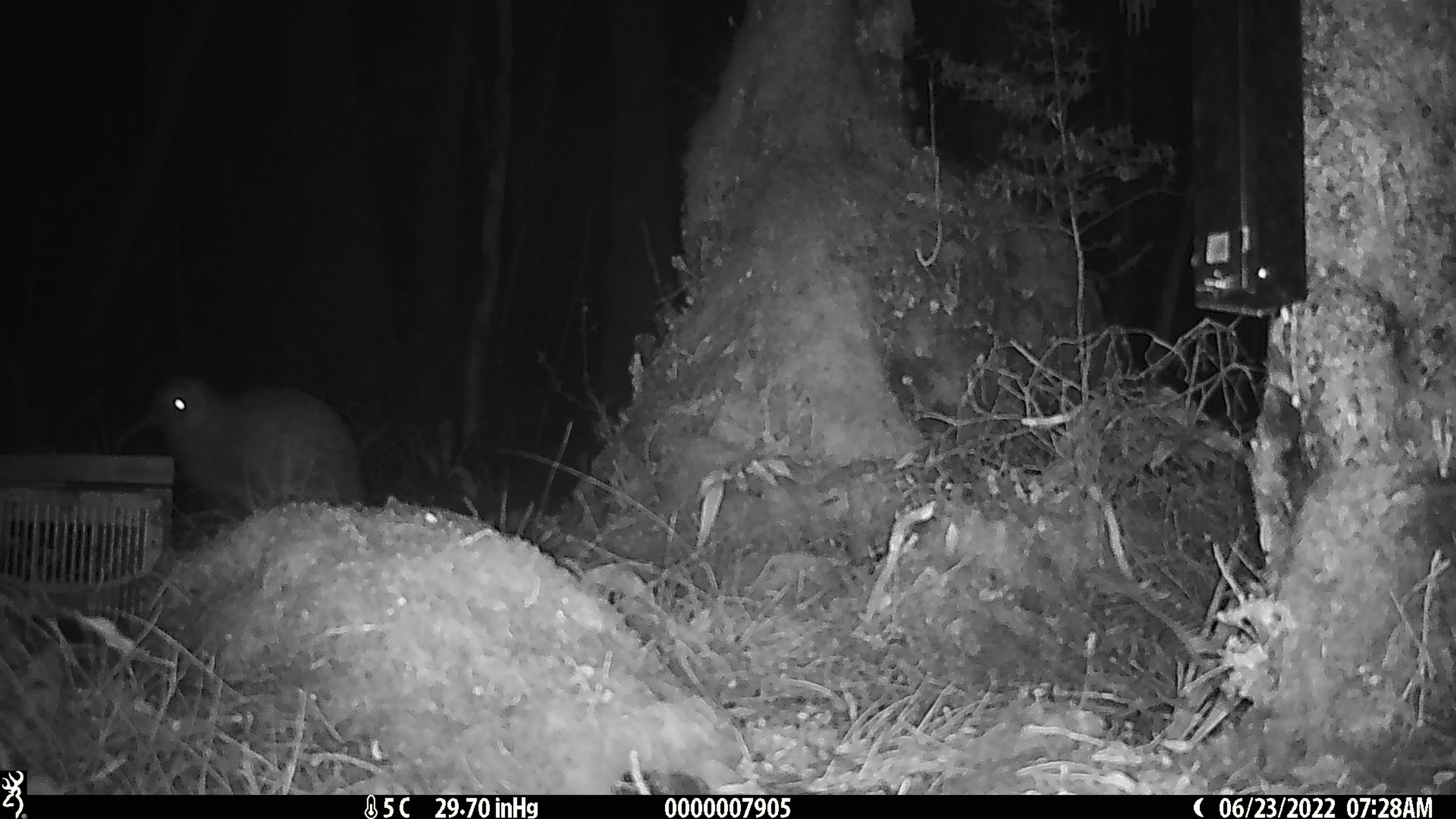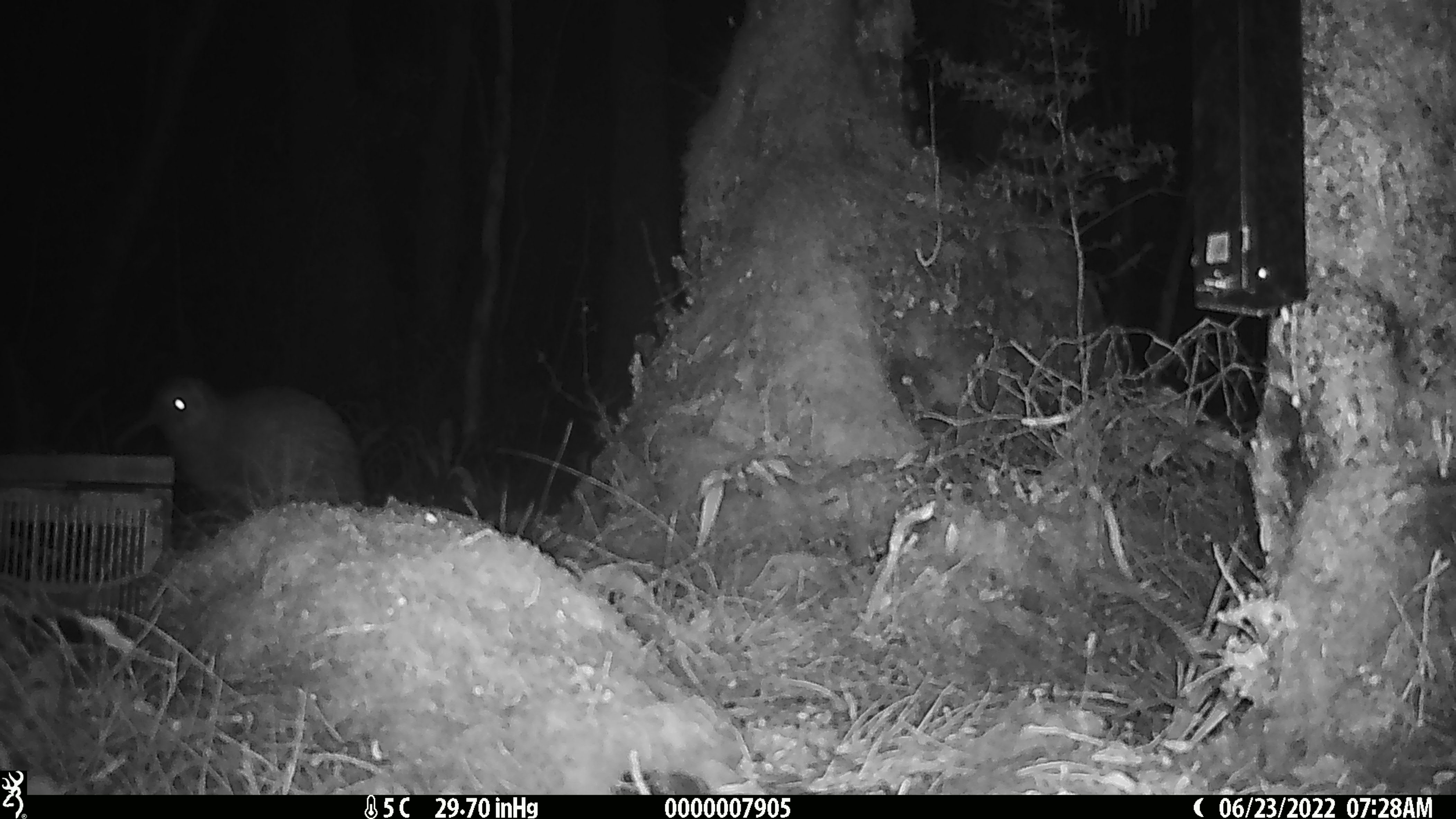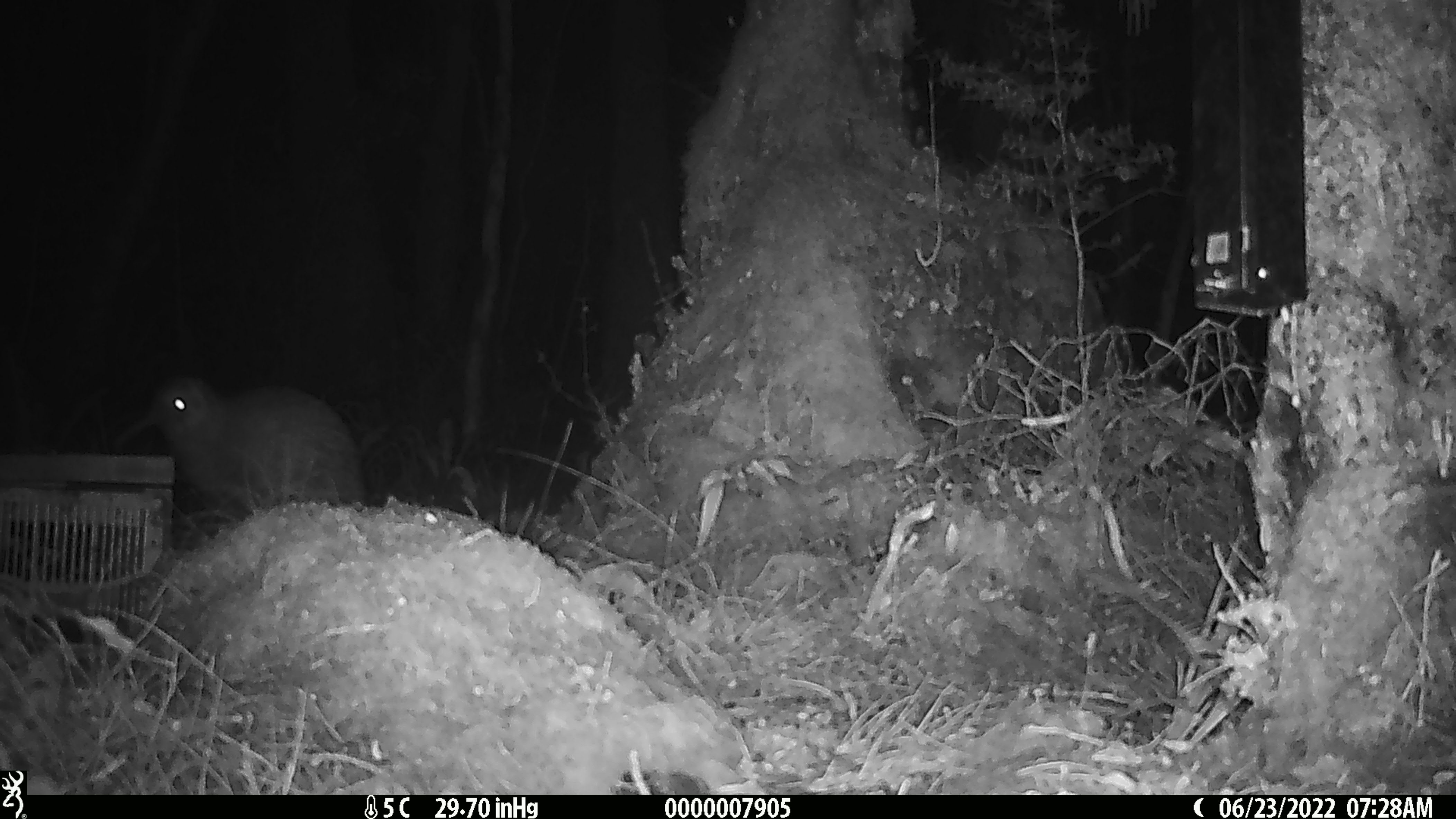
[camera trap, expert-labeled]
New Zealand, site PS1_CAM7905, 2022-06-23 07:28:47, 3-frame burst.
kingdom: Animalia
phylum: Chordata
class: Aves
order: Apterygiformes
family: Apterygidae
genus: Apteryx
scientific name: Apteryx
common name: kiwi